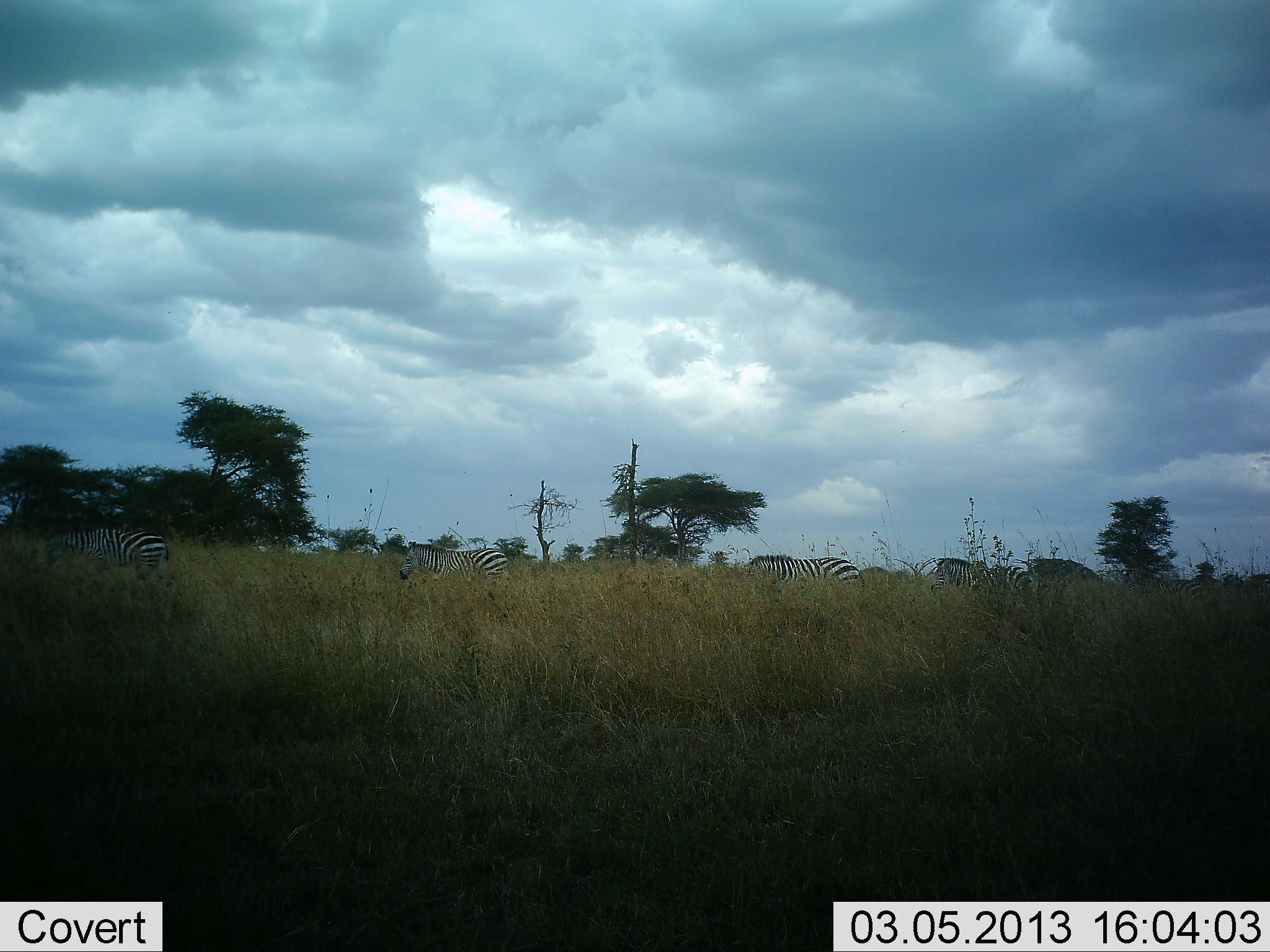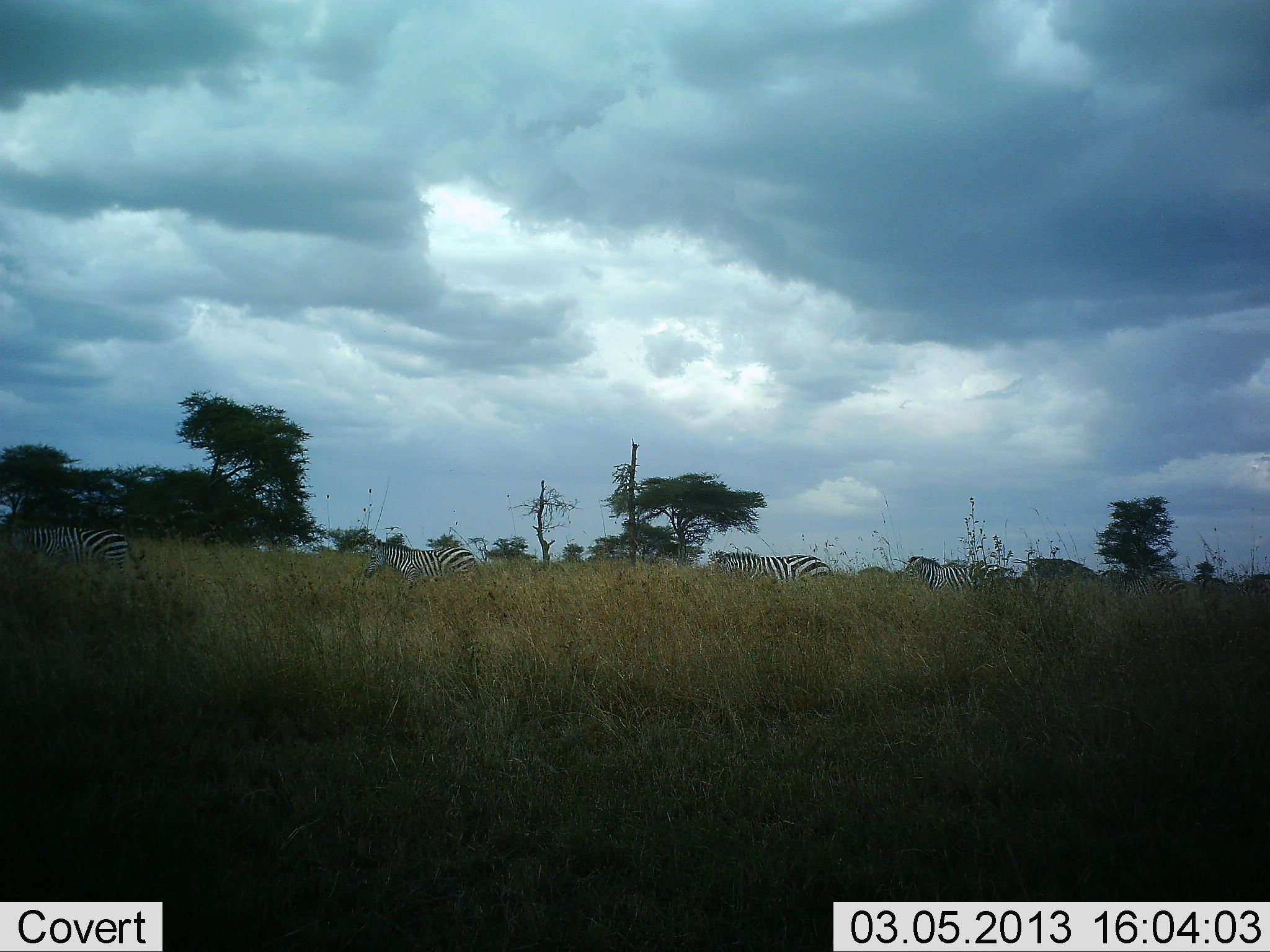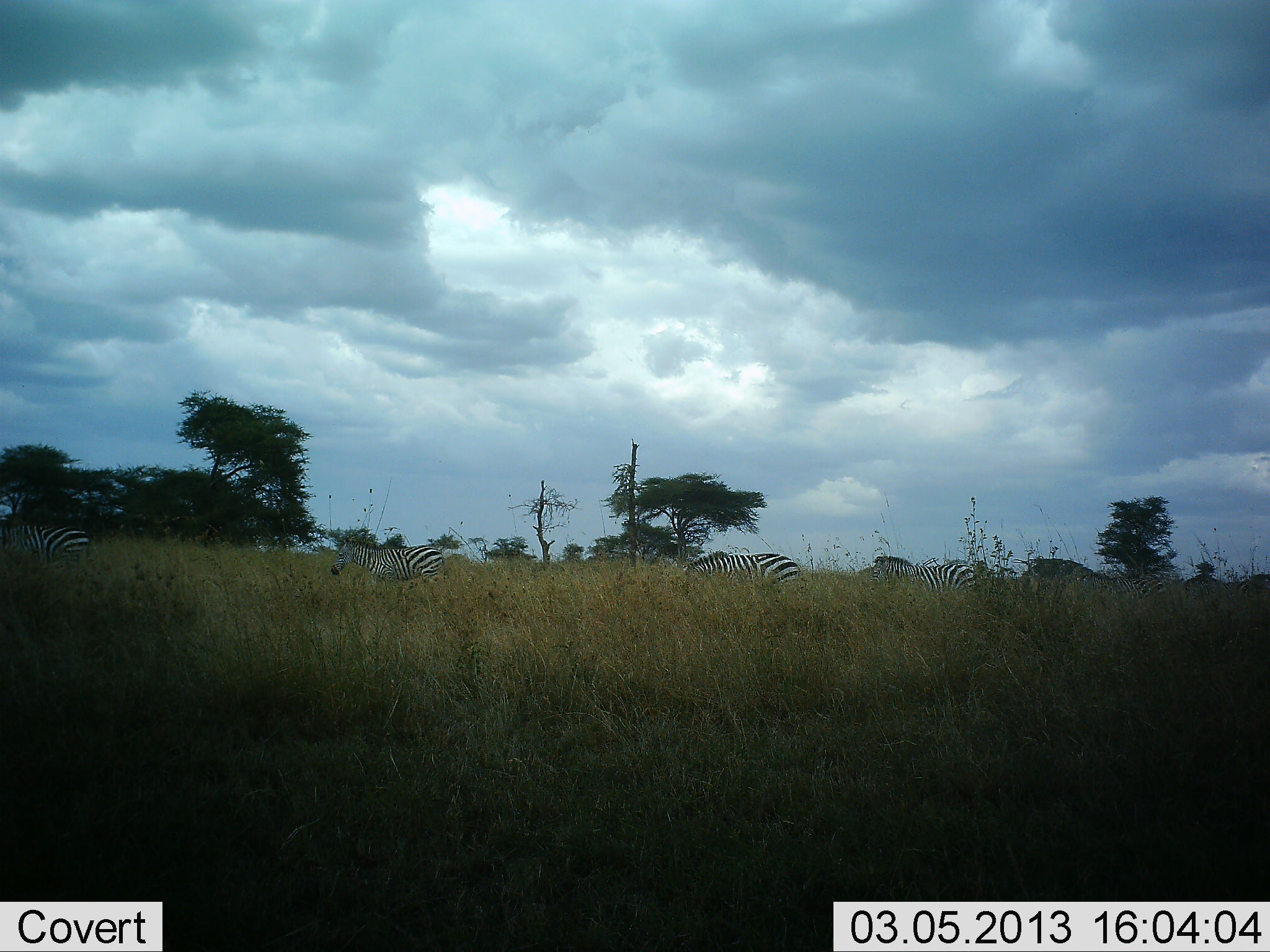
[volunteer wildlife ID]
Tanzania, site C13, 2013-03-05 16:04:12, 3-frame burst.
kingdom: Animalia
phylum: Chordata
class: Mammalia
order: Perissodactyla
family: Equidae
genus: Equus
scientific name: Equus quagga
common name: plains zebra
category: zebra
Zebra (plains zebra) (Equus quagga), count 5. Behavior (volunteer vote fractions): standing 0%, resting 0%, moving 96%, interacting 0%. Young present (vote fraction): 0%. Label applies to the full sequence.